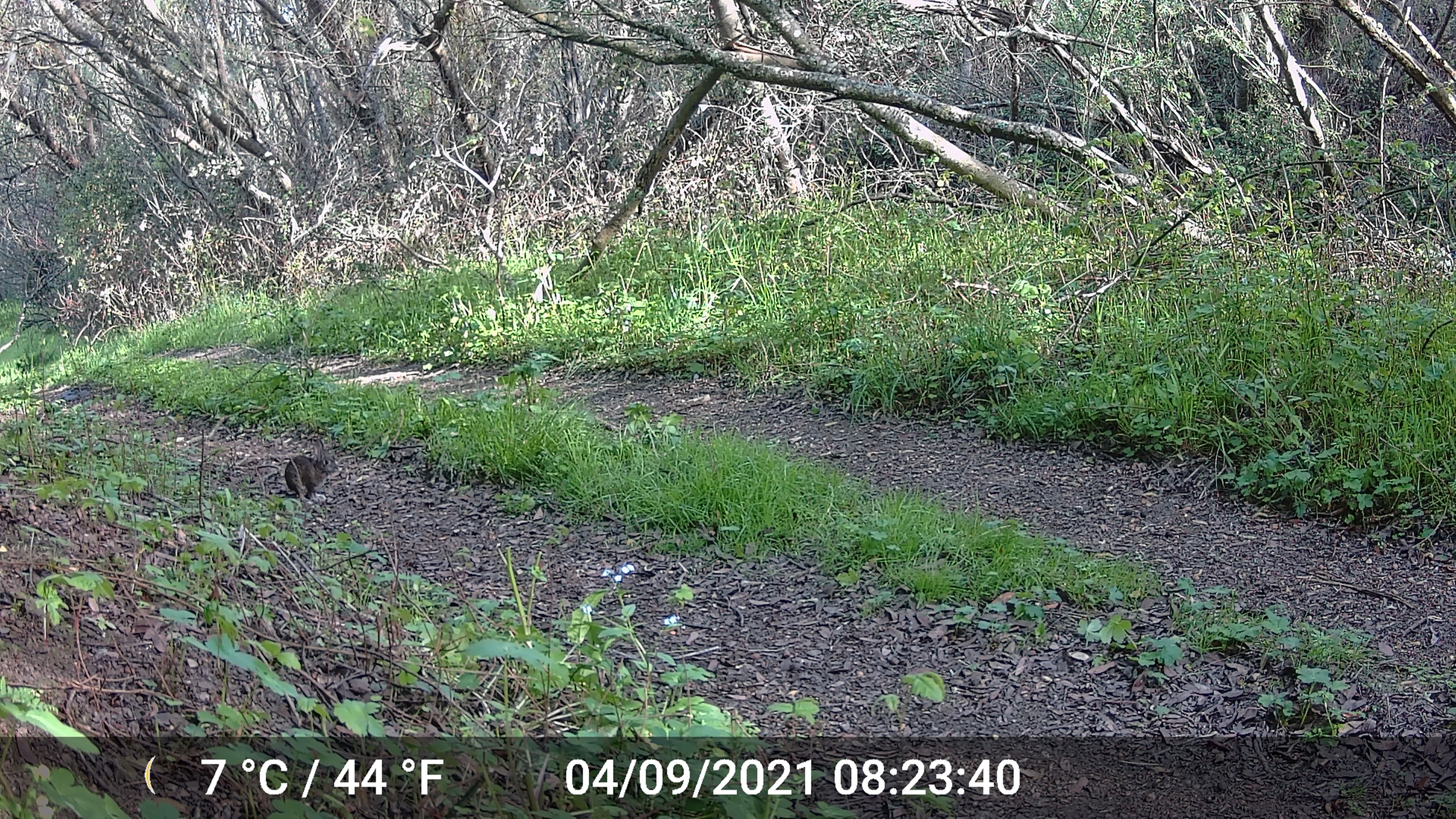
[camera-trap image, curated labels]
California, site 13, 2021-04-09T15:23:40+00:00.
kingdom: Animalia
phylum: Chordata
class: Mammalia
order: Lagomorpha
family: Leporidae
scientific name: Leporidae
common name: rabbit